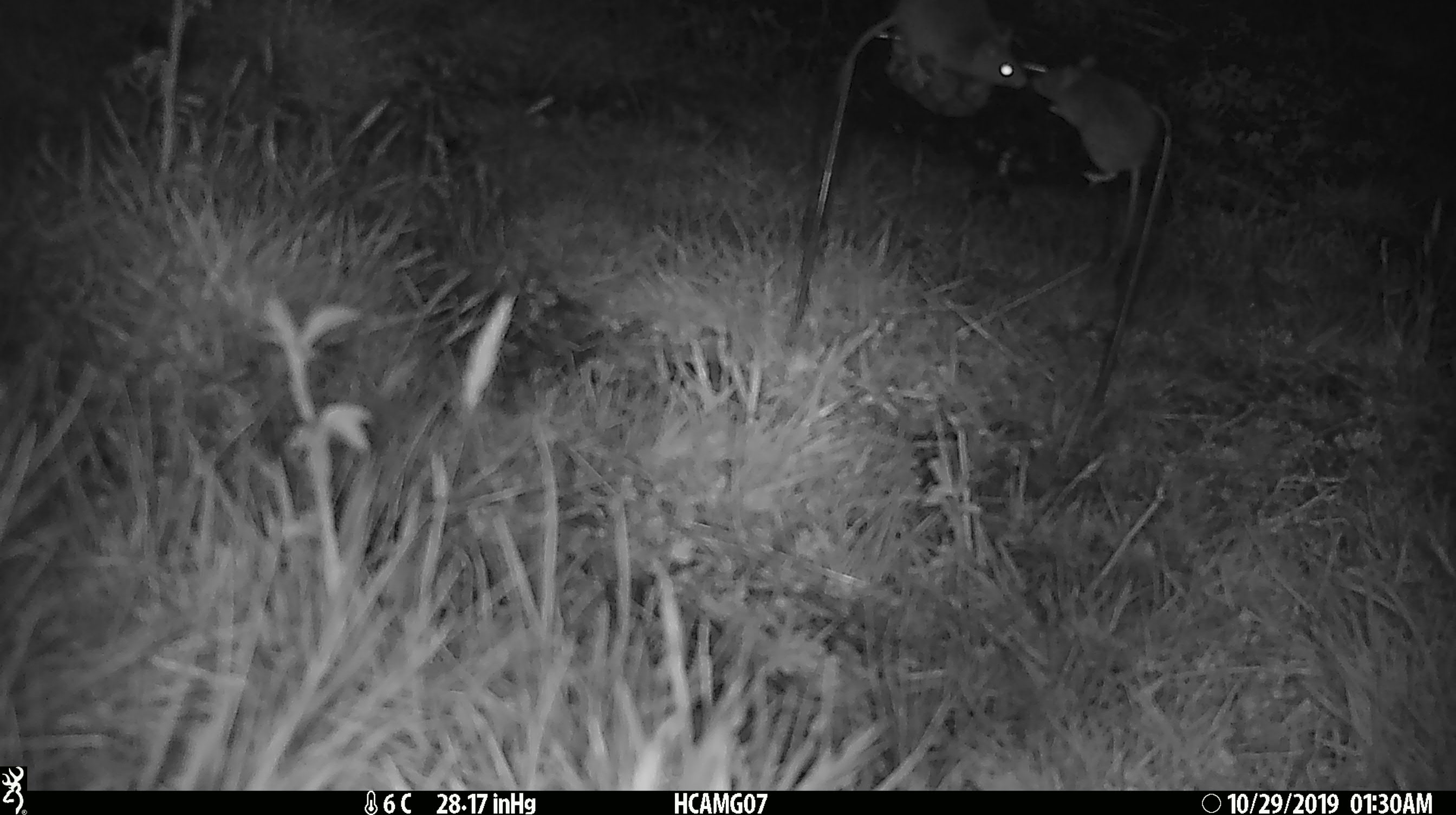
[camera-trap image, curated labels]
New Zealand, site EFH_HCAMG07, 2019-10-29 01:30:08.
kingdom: Animalia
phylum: Chordata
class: Mammalia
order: Rodentia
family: Muridae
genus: Mus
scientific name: Mus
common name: mouse